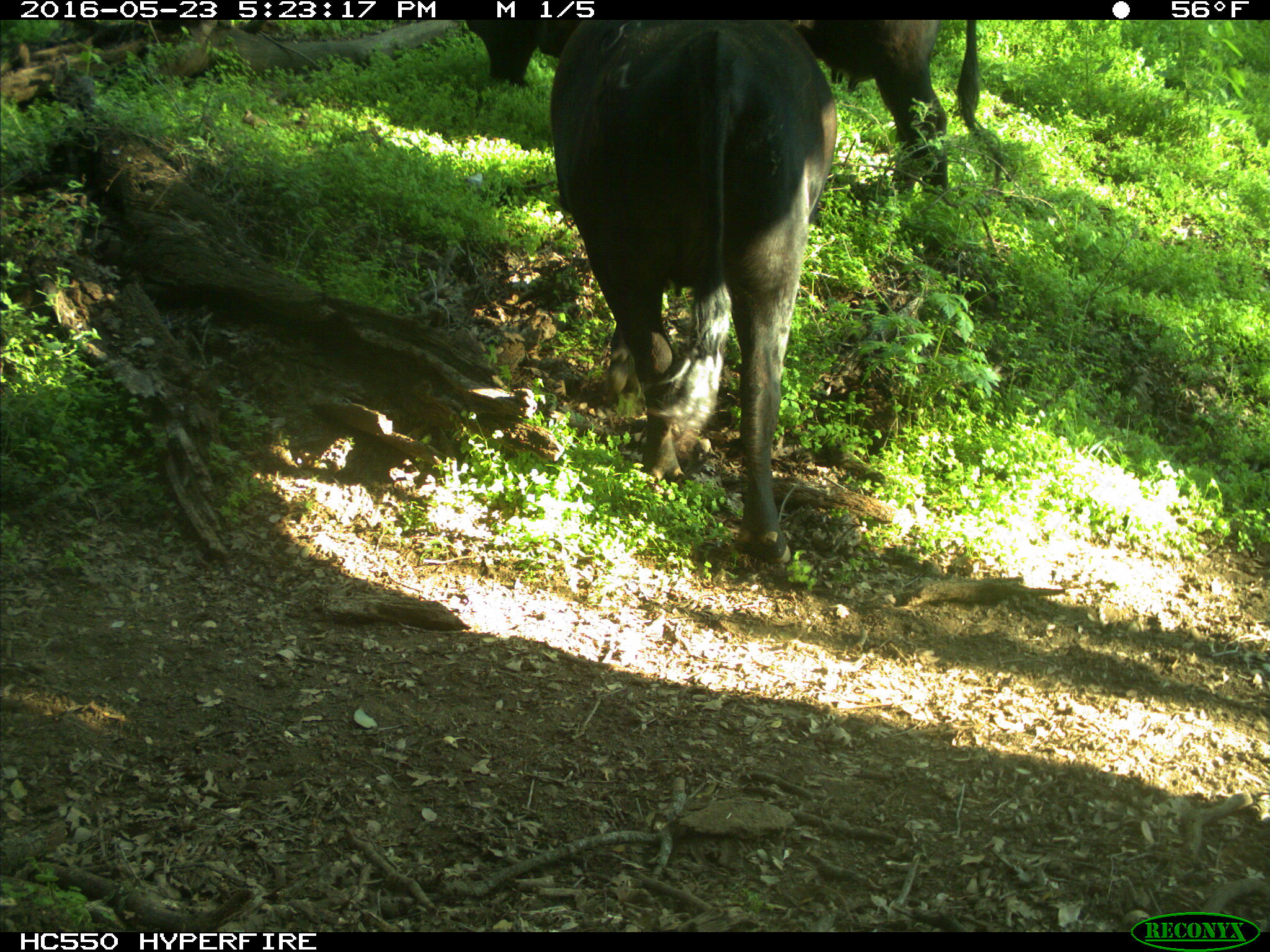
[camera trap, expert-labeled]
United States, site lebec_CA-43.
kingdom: Animalia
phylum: Chordata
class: Mammalia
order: Artiodactyla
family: Bovidae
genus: Bos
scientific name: Bos taurus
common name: domestic cow